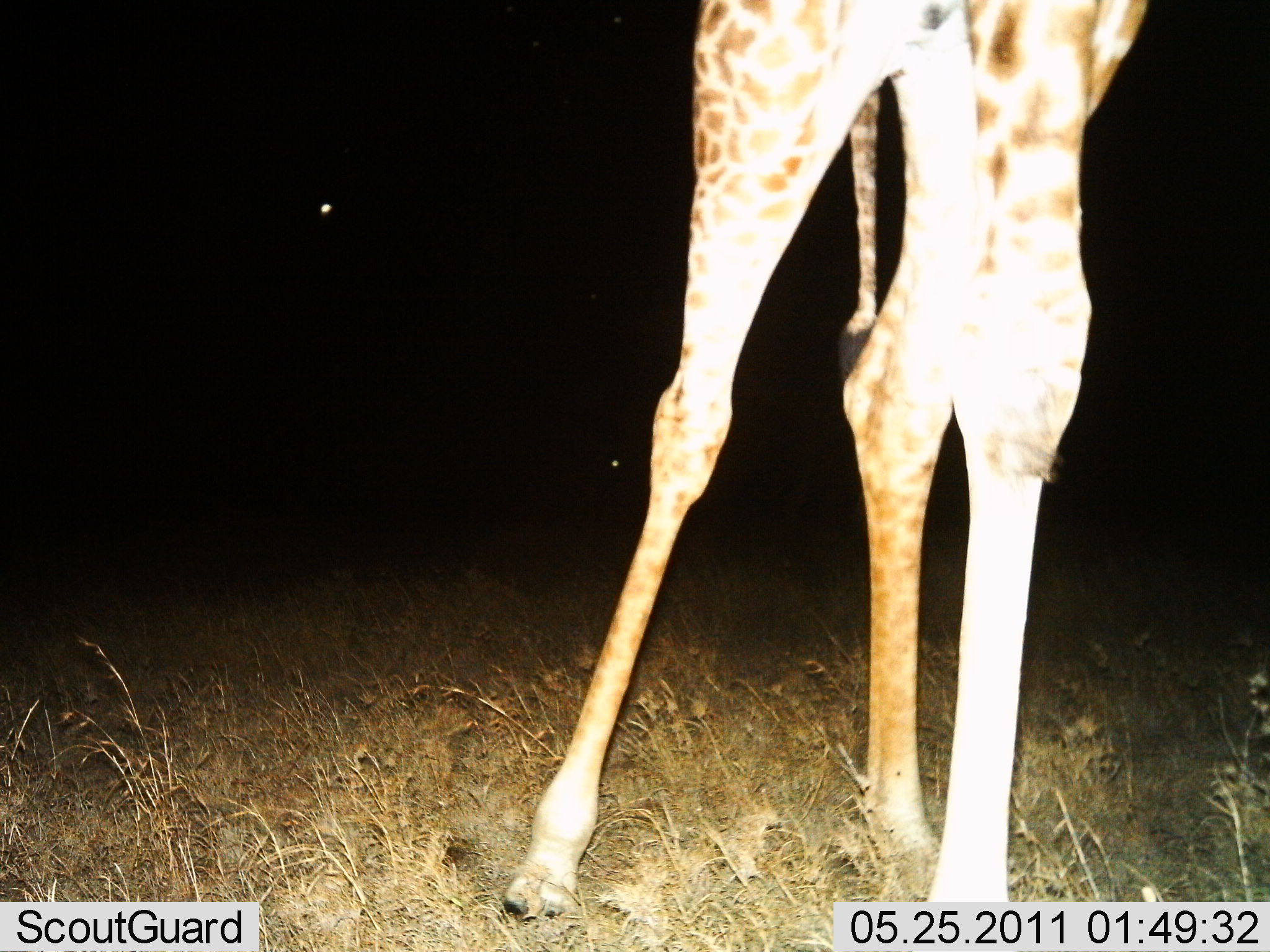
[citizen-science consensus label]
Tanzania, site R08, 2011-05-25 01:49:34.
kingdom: Animalia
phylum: Chordata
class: Mammalia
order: Artiodactyla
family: Giraffidae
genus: Giraffa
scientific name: Giraffa camelopardalis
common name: giraffe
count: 1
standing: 92%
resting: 0%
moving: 8%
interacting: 0%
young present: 0%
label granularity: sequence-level